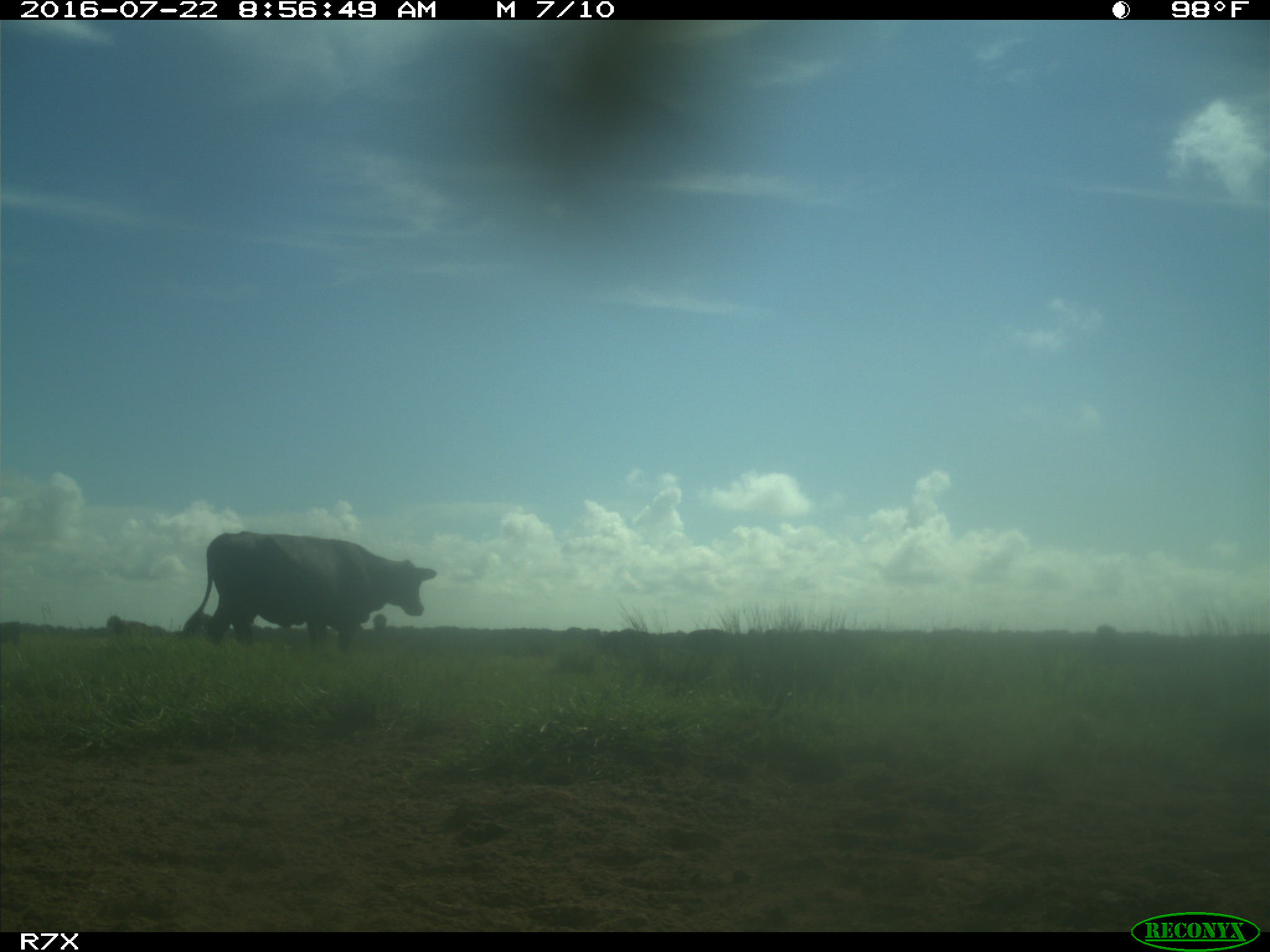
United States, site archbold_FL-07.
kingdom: Animalia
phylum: Chordata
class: Mammalia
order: Artiodactyla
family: Bovidae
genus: Bos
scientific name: Bos taurus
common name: domestic cow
Bos taurus (domestic cow).